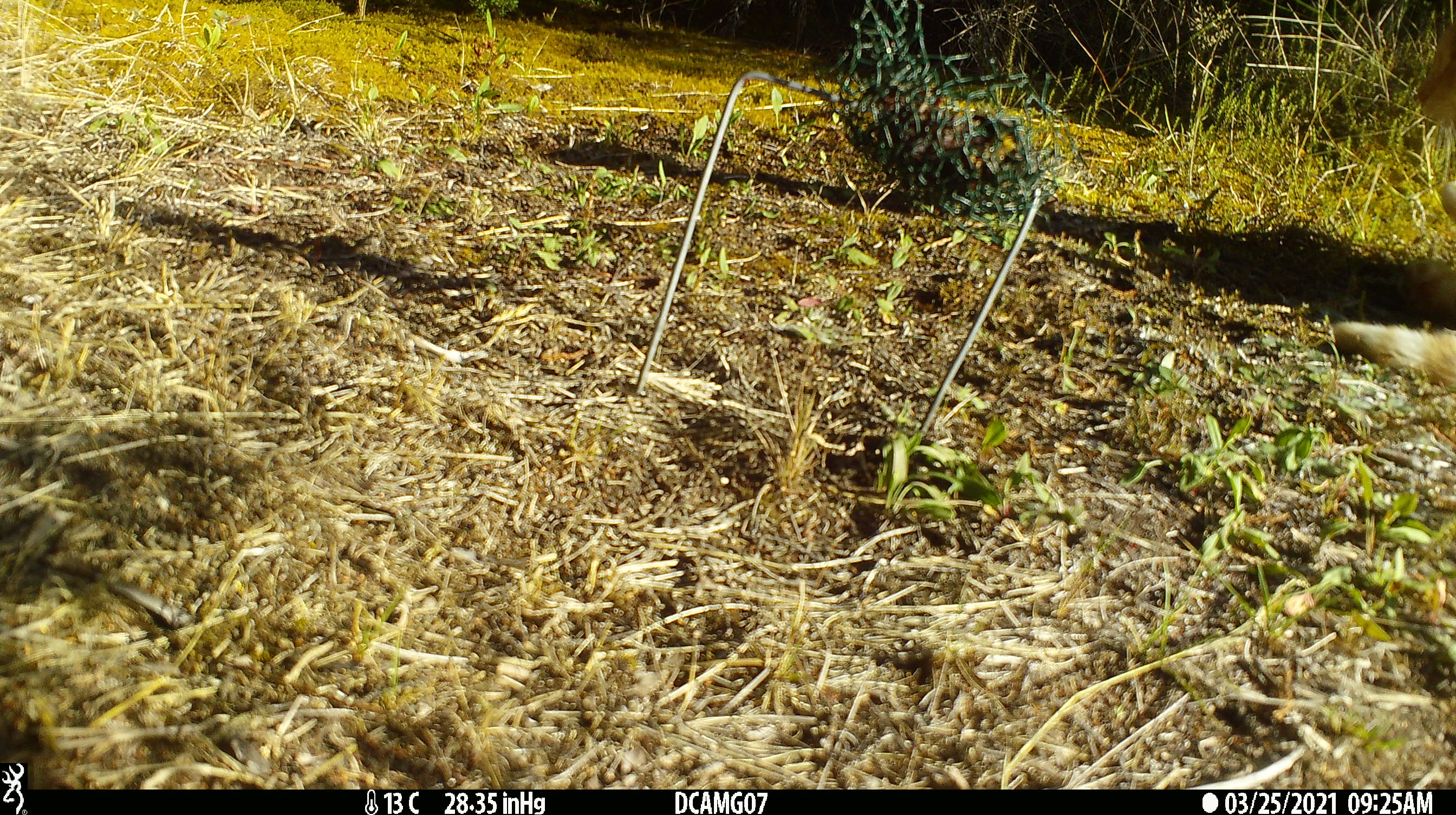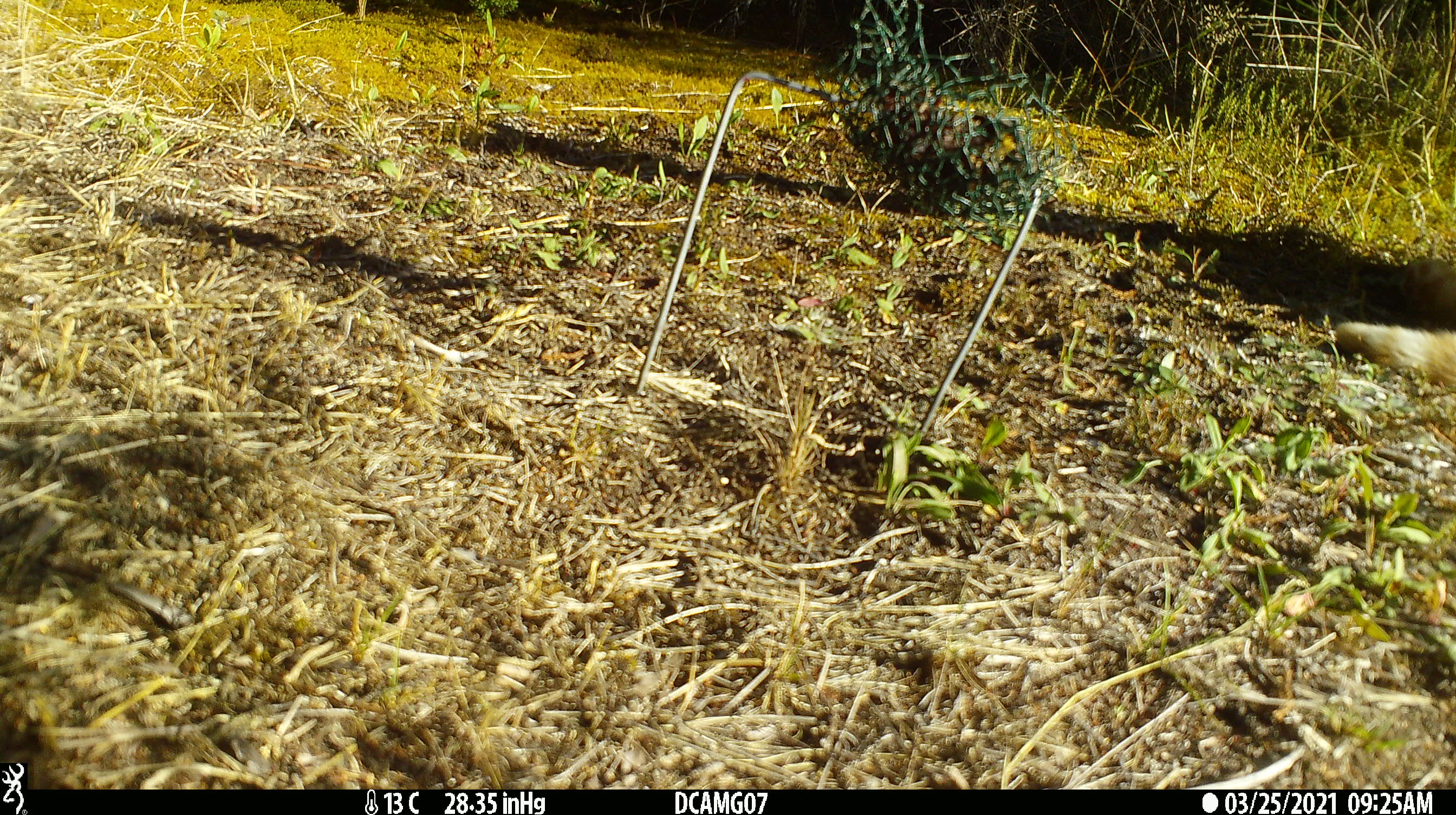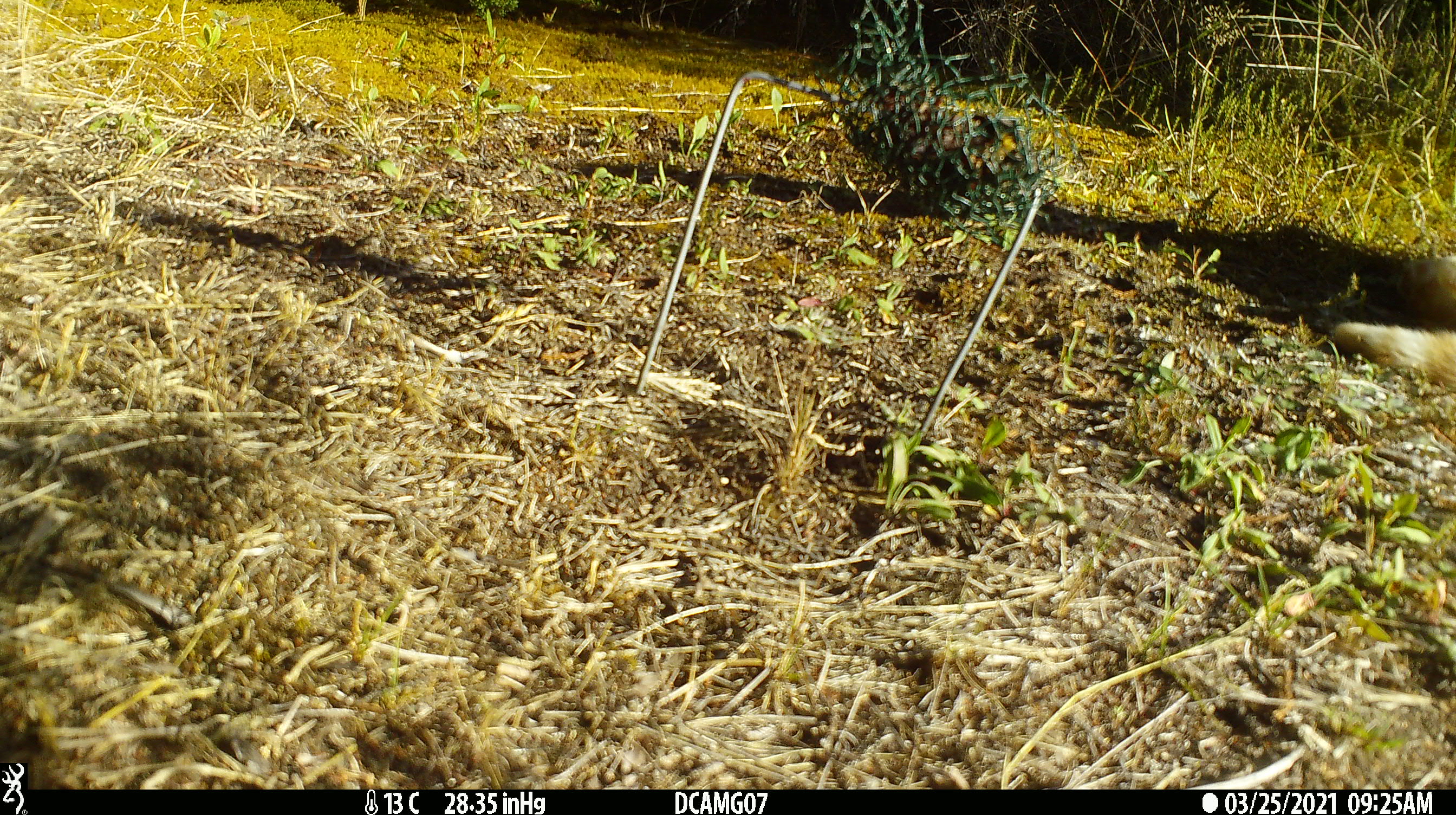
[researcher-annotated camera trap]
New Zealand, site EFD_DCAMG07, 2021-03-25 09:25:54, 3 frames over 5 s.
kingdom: Animalia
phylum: Chordata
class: Mammalia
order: Carnivora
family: Felidae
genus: Felis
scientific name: Felis catus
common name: domestic cat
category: cat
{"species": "cat (domestic cat) (Felis catus)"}